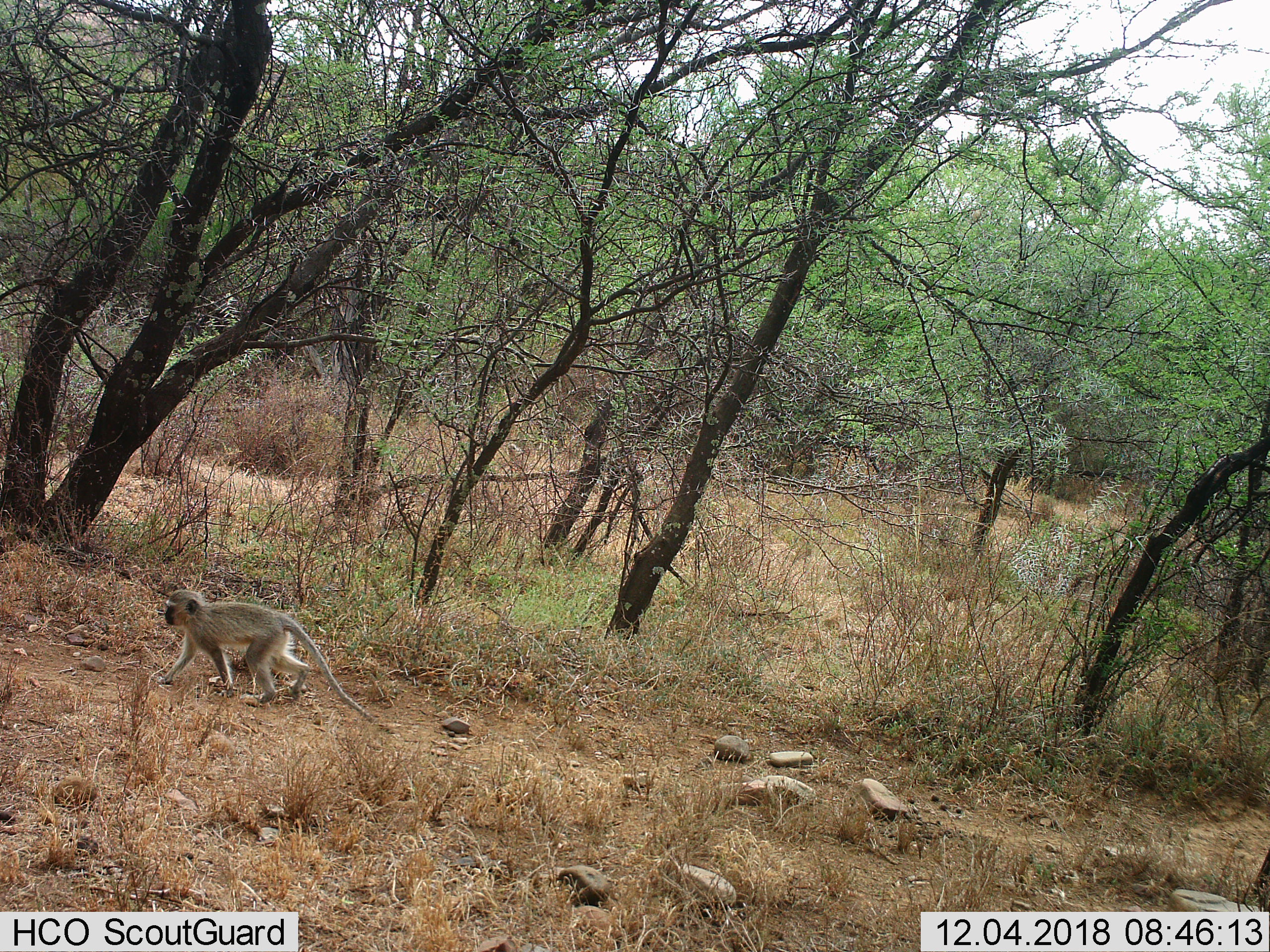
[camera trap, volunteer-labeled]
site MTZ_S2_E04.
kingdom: Animalia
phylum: Chordata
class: Mammalia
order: Primates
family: Cercopithecidae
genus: Chlorocebus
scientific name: Chlorocebus pygerythrus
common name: vervet monkey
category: monkeyvervet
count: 1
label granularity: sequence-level